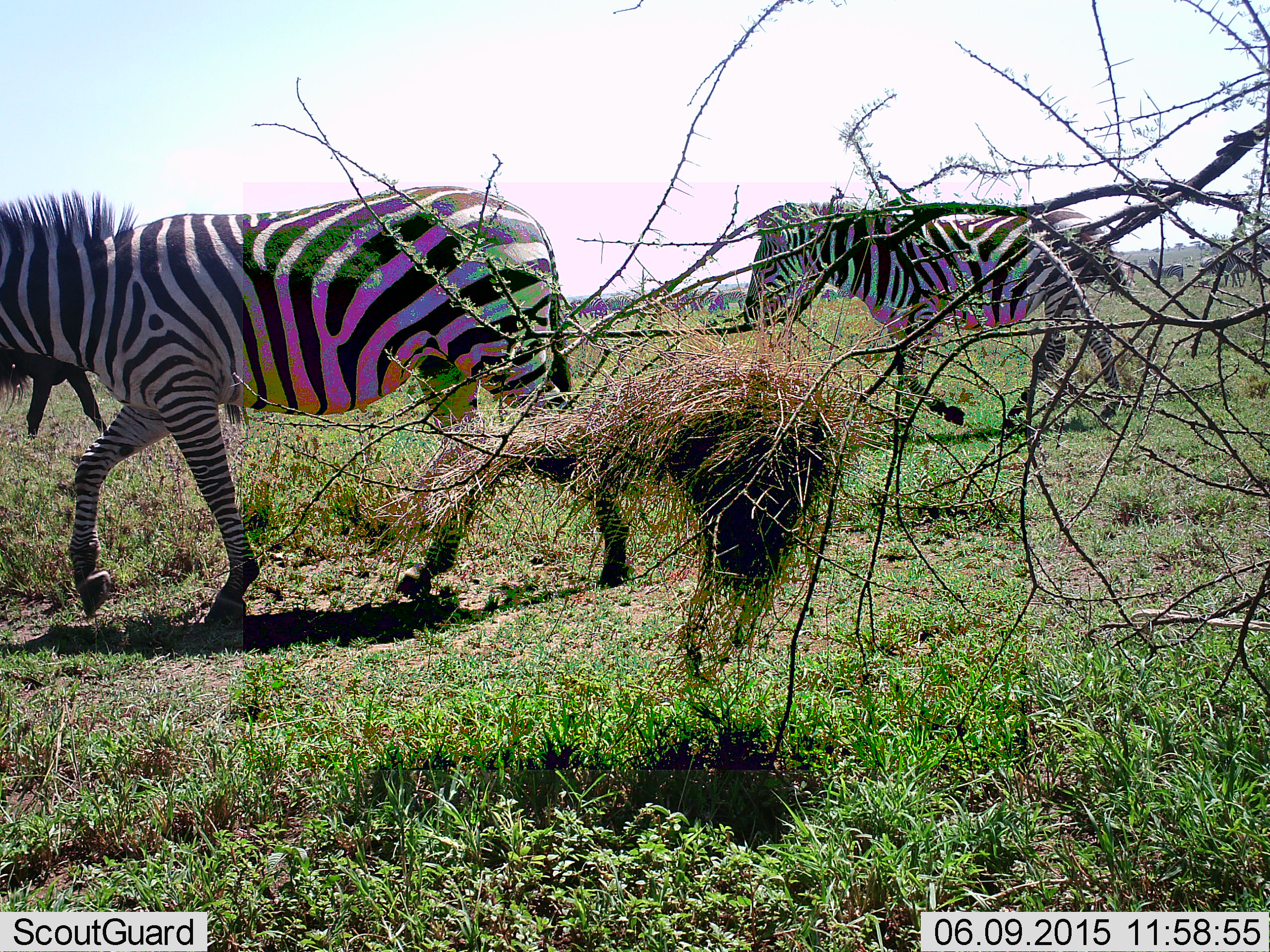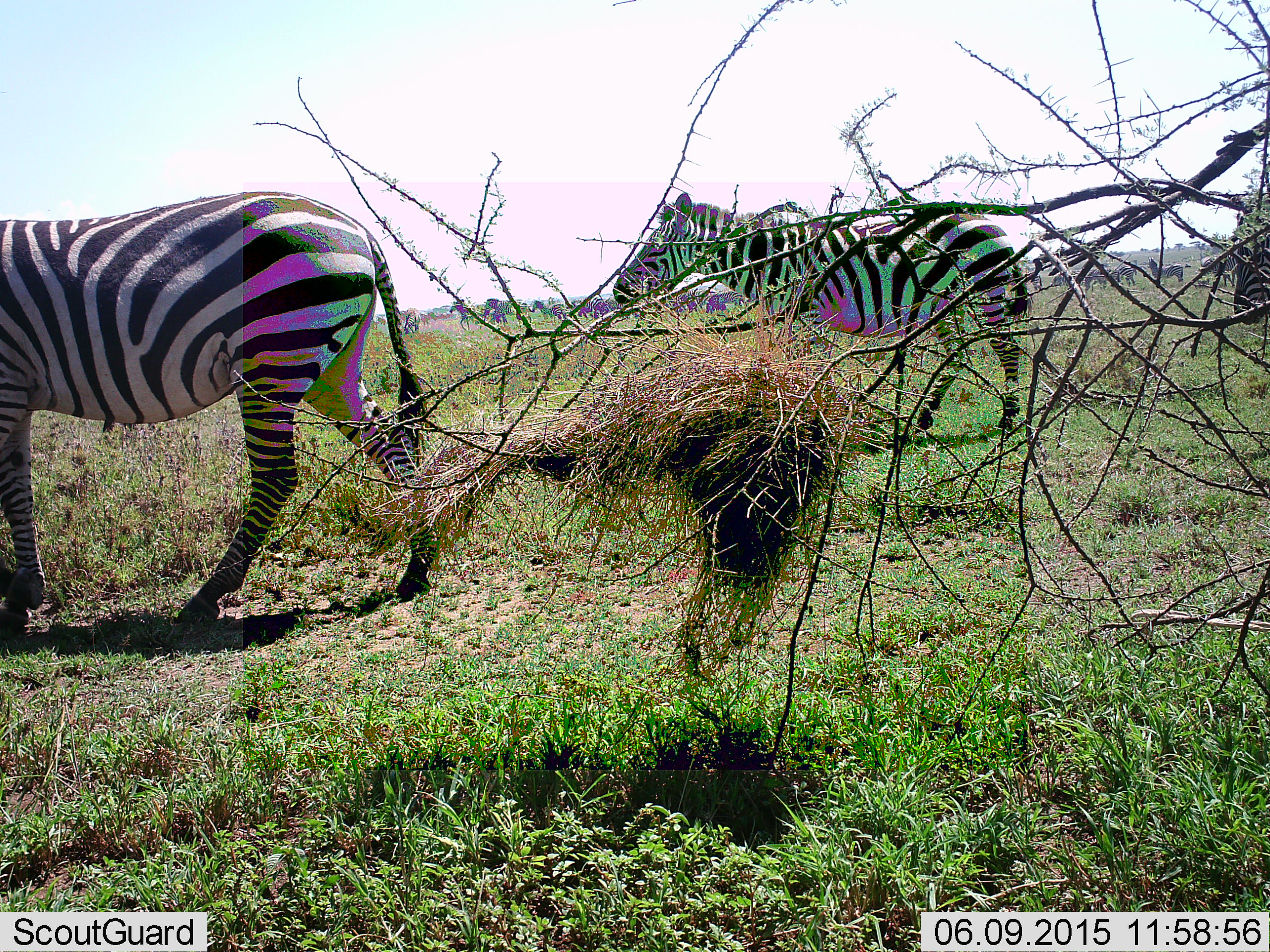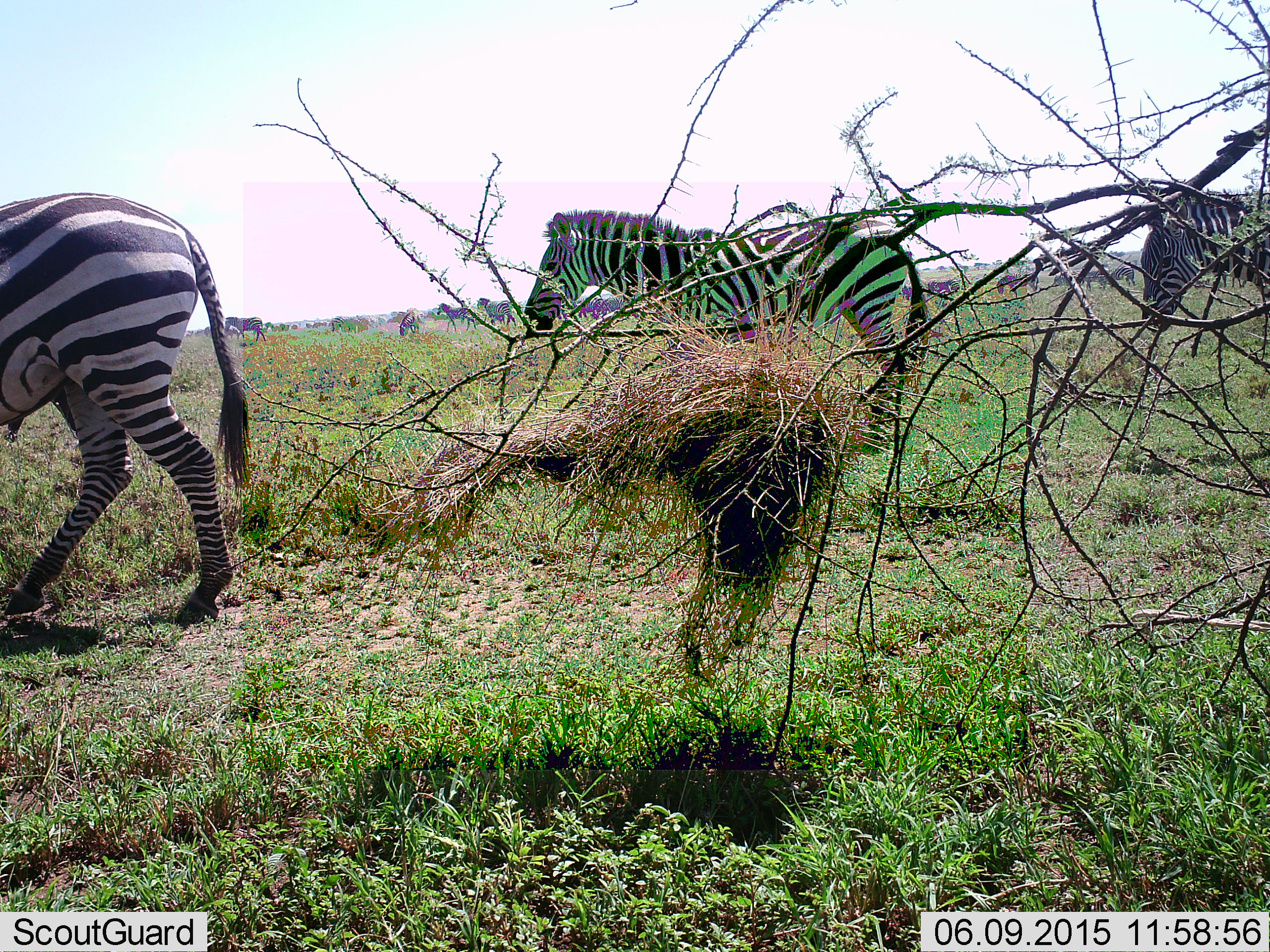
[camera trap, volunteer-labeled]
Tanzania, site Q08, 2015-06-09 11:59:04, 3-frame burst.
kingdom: Animalia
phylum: Chordata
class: Mammalia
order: Perissodactyla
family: Equidae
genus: Equus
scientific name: Equus quagga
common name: plains zebra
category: zebra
Zebra (plains zebra) (Equus quagga), count 11-50. Behavior (volunteer vote fractions): standing 33%, resting 0%, moving 100%, interacting 0%. Young present (vote fraction): 0%. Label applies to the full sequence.